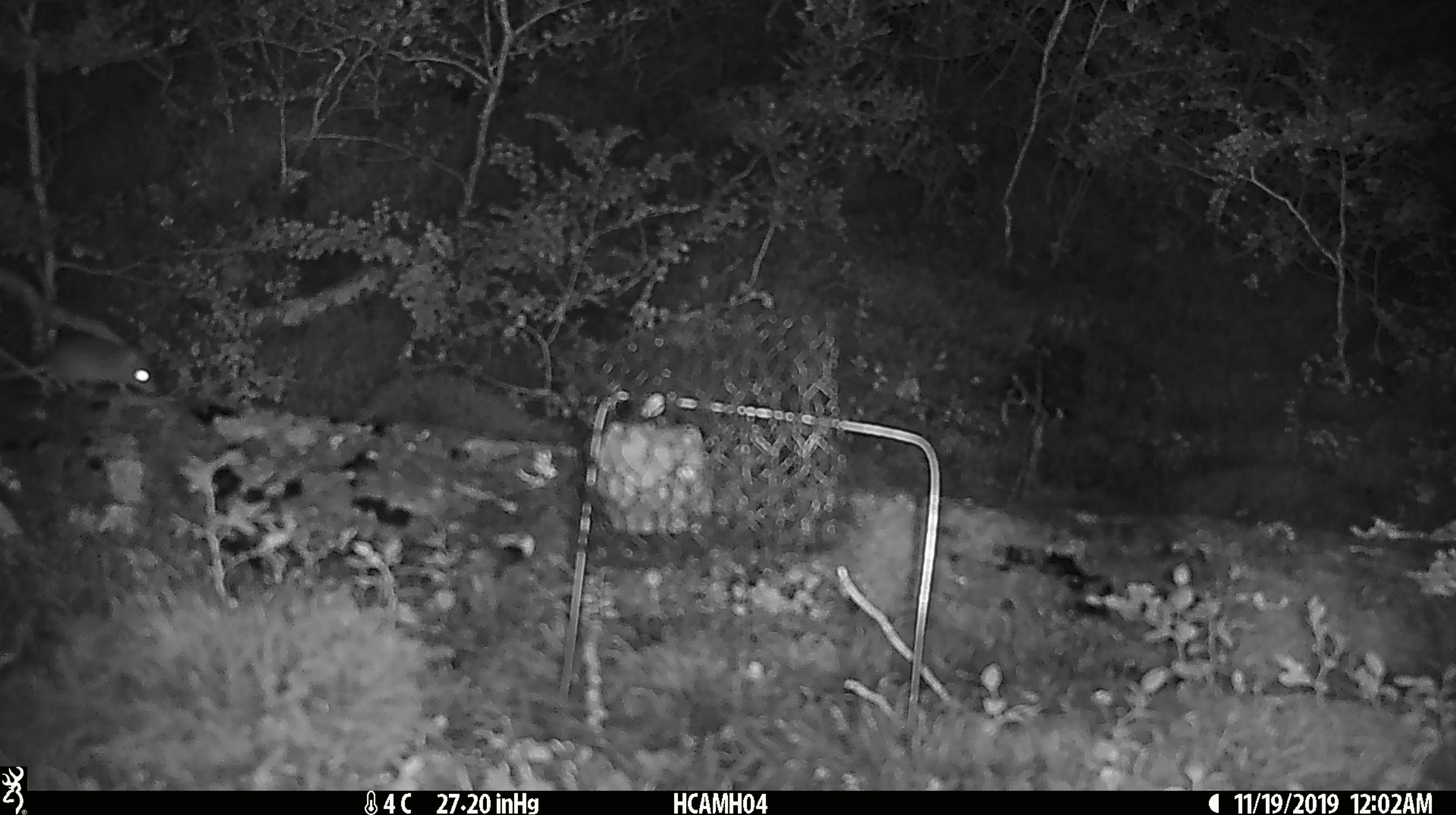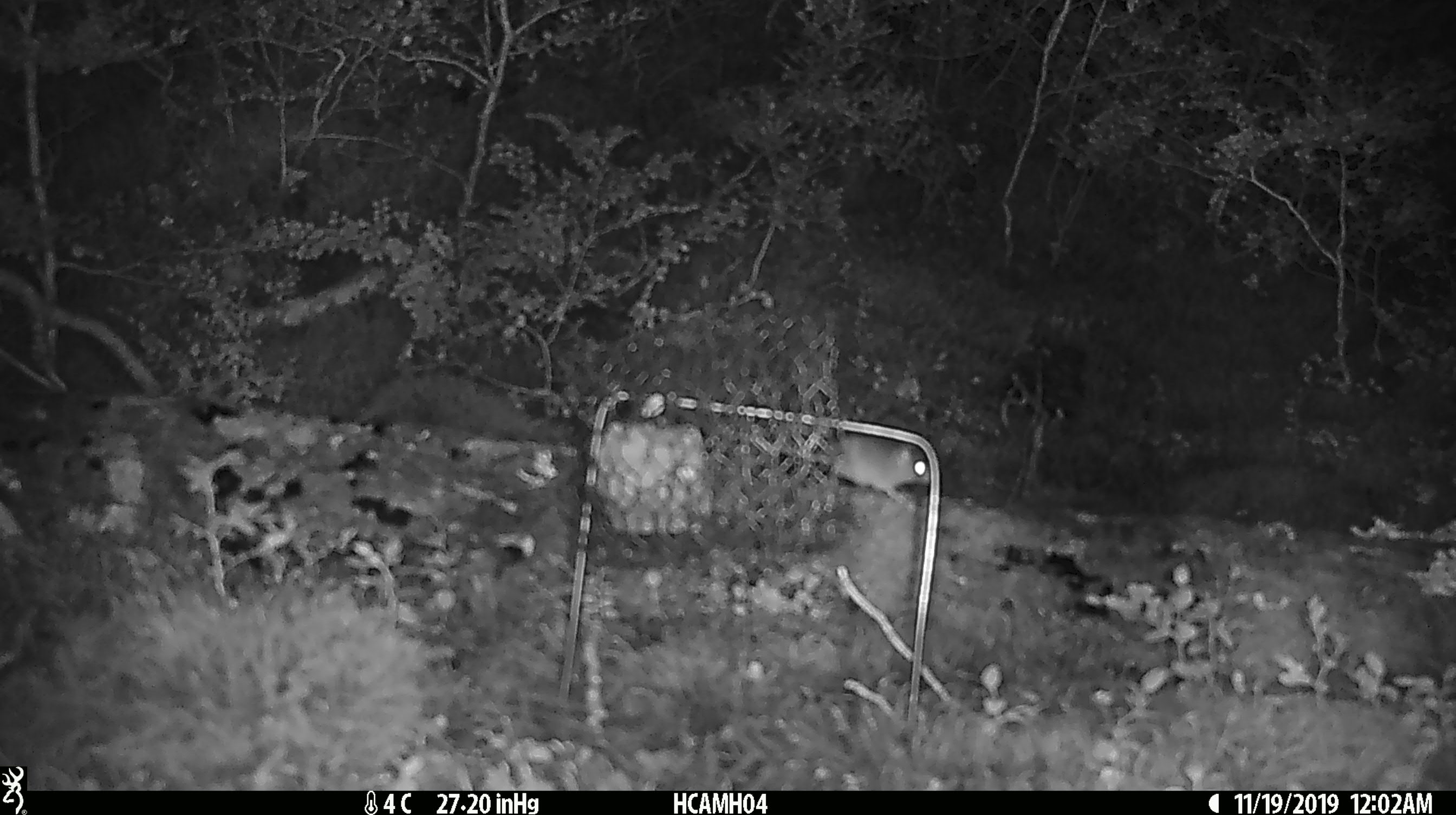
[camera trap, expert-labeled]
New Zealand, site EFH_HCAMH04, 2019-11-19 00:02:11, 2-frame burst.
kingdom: Animalia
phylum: Chordata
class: Mammalia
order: Rodentia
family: Muridae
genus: Mus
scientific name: Mus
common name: mouse